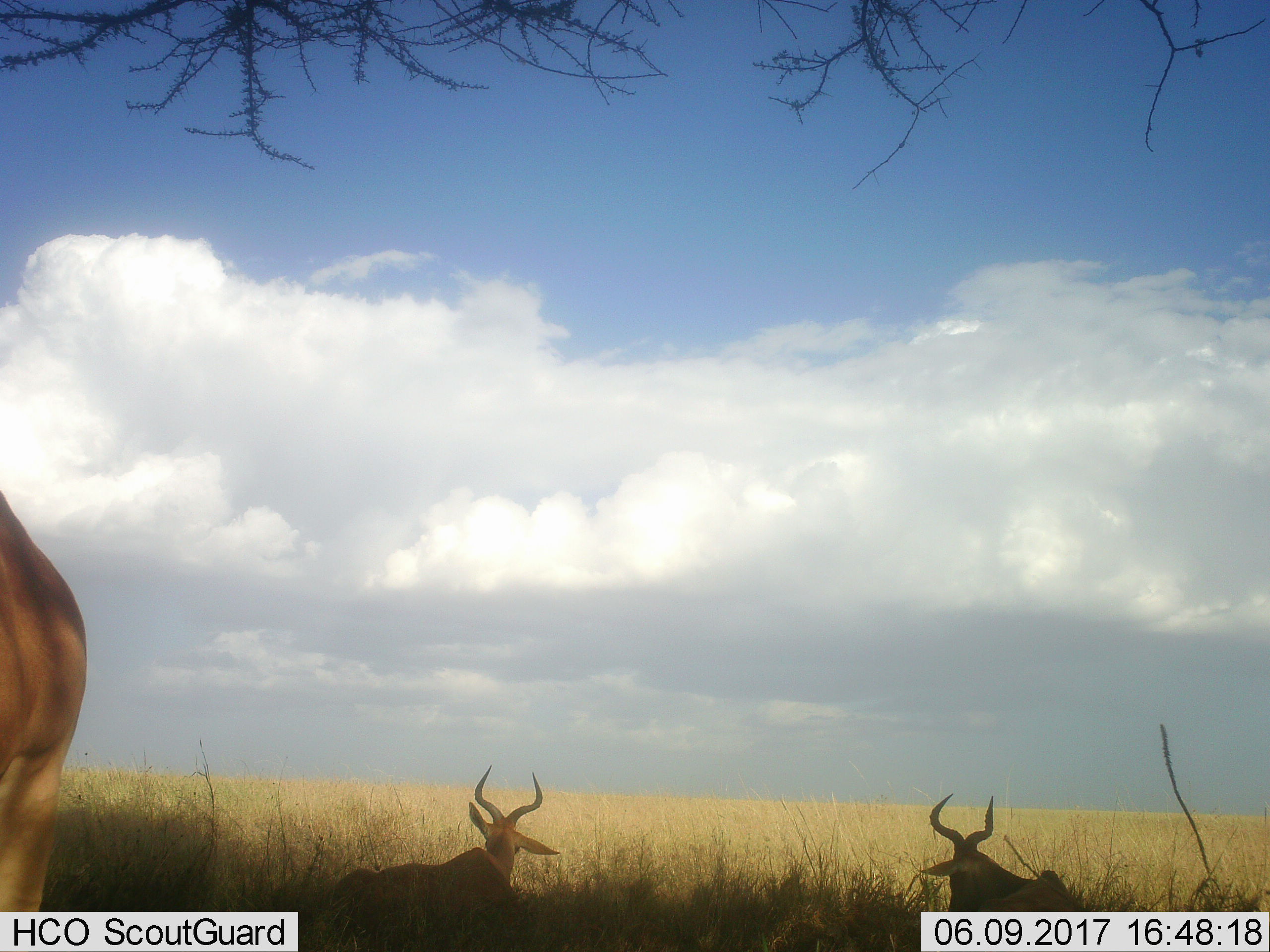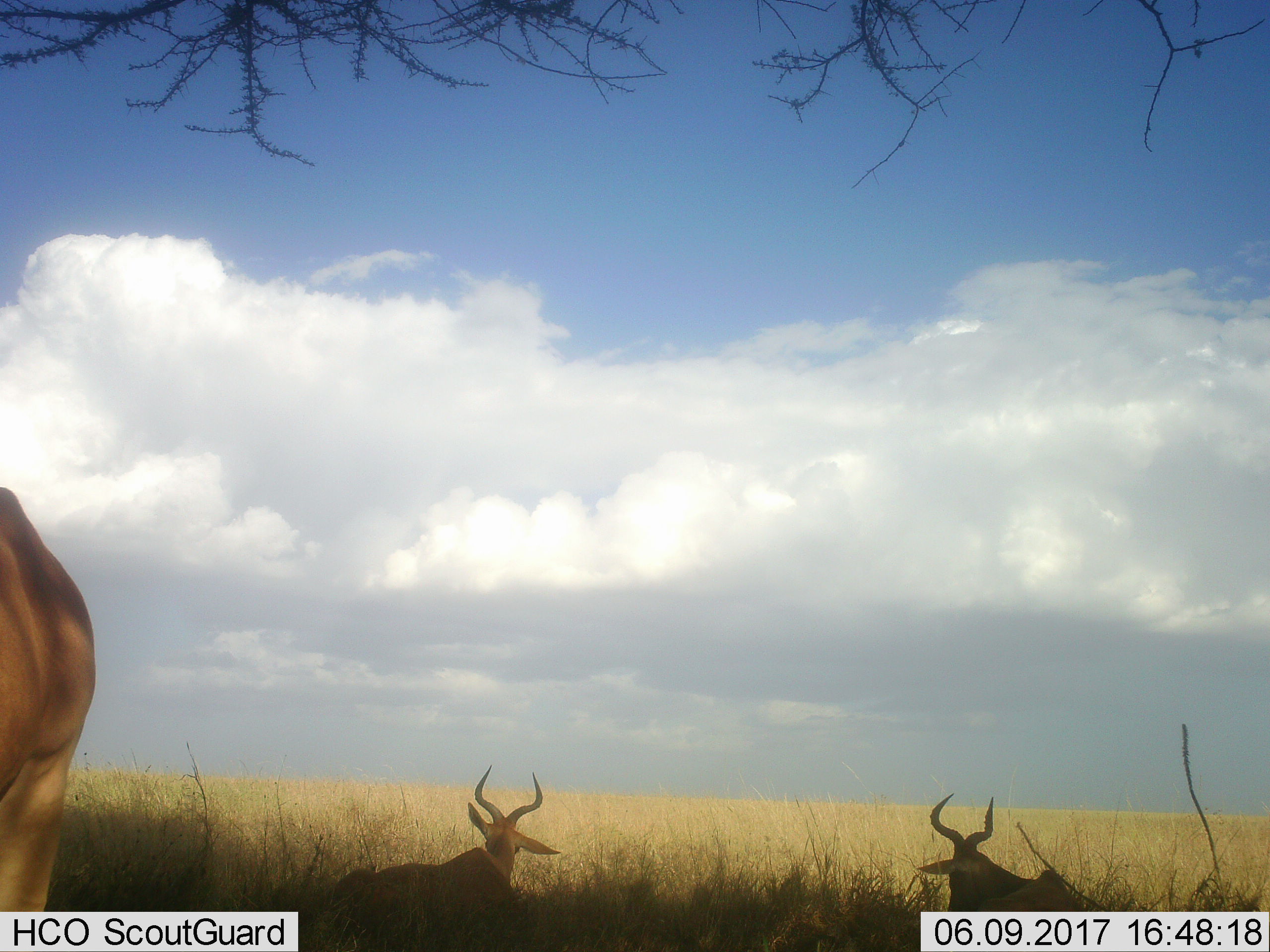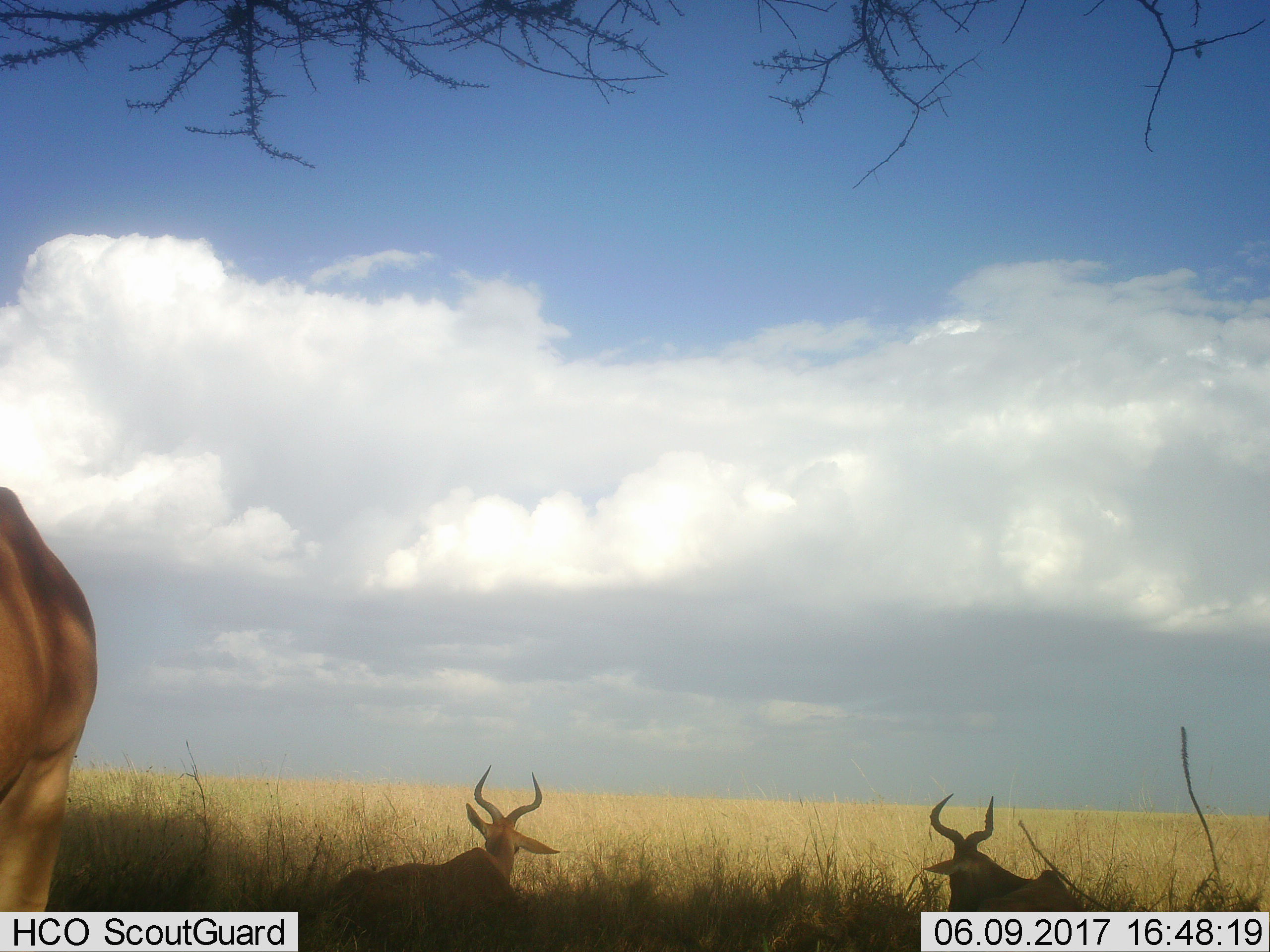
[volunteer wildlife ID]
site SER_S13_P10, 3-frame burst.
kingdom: Animalia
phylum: Chordata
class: Mammalia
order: Artiodactyla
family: Bovidae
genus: Alcelaphus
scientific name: Alcelaphus buselaphus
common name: hartebeest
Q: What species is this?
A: Hartebeest (Alcelaphus buselaphus).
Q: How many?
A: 3.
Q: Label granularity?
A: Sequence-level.